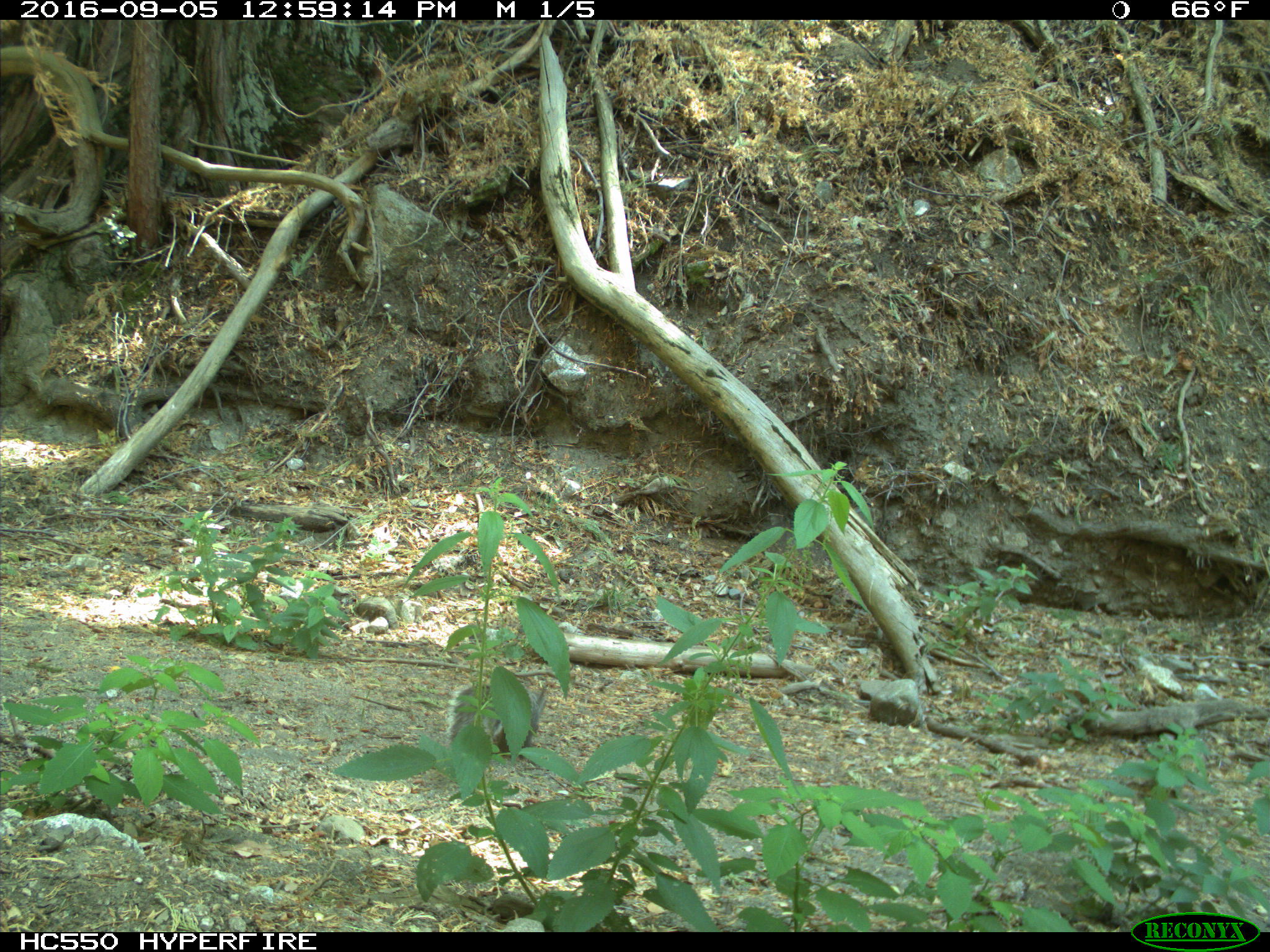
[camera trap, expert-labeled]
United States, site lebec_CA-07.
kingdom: Animalia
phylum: Chordata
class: Mammalia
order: Rodentia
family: Sciuridae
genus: Sciurus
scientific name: Sciurus carolinensis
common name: eastern gray squirrel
Sciurus carolinensis (eastern gray squirrel).